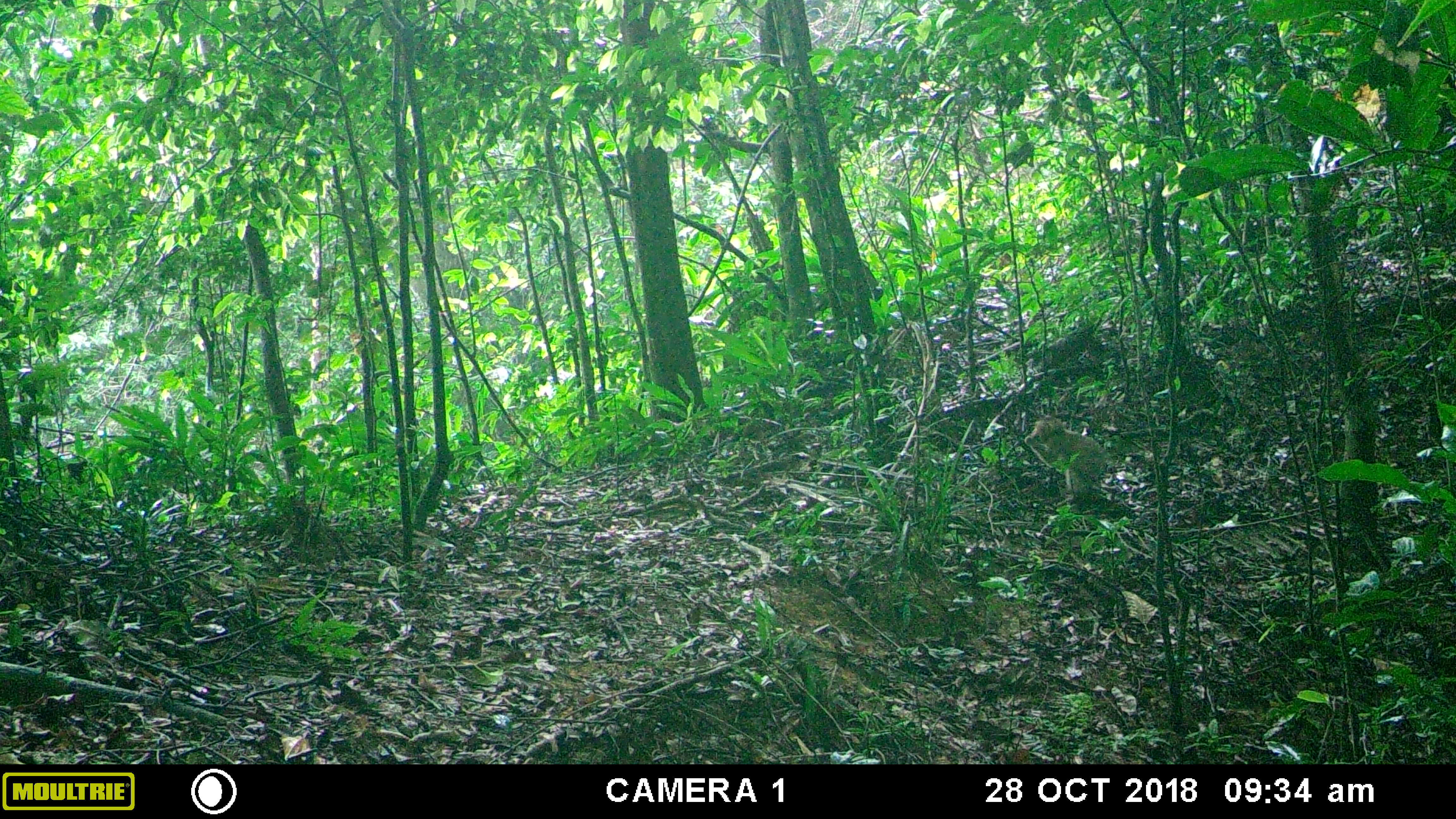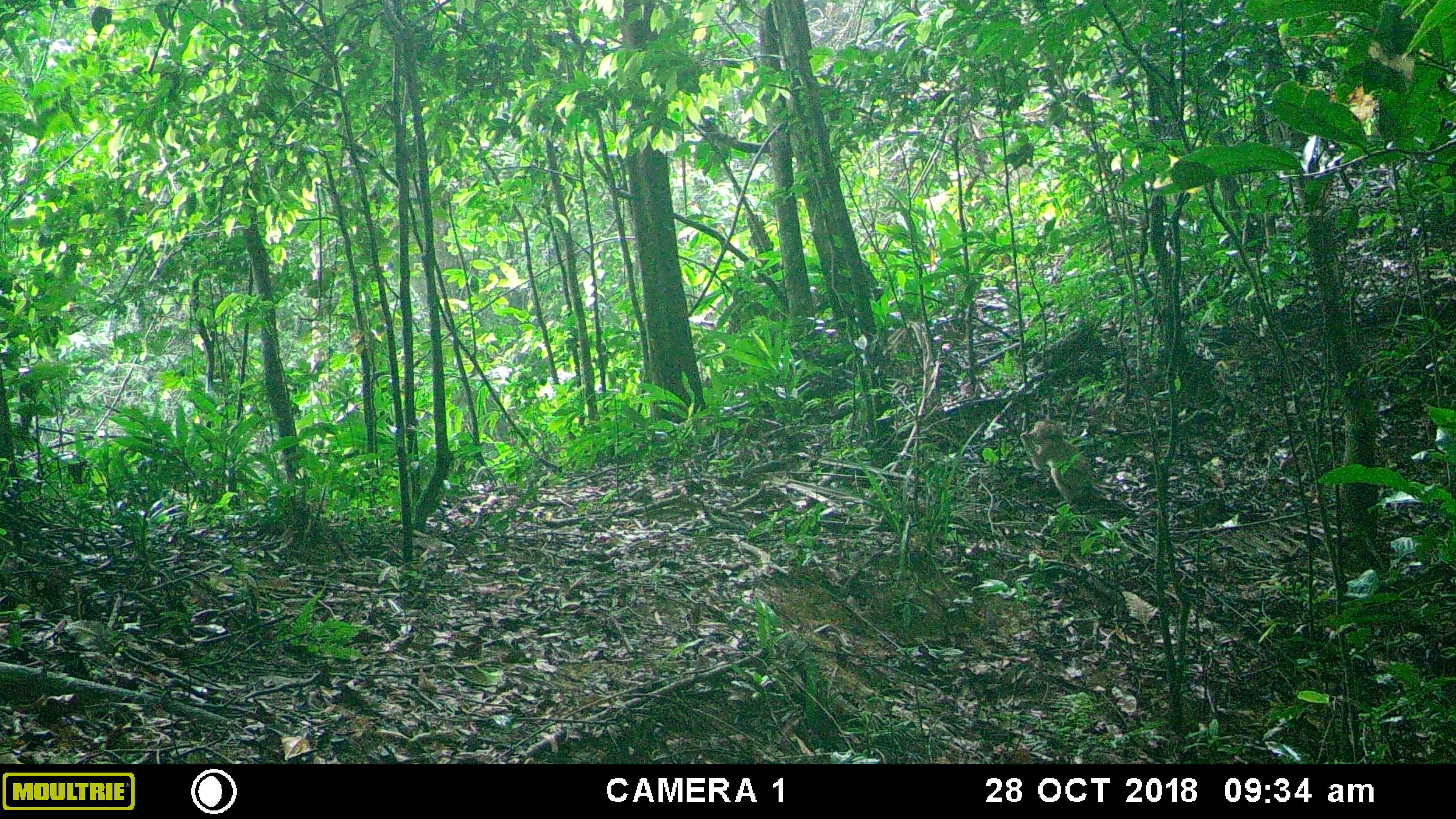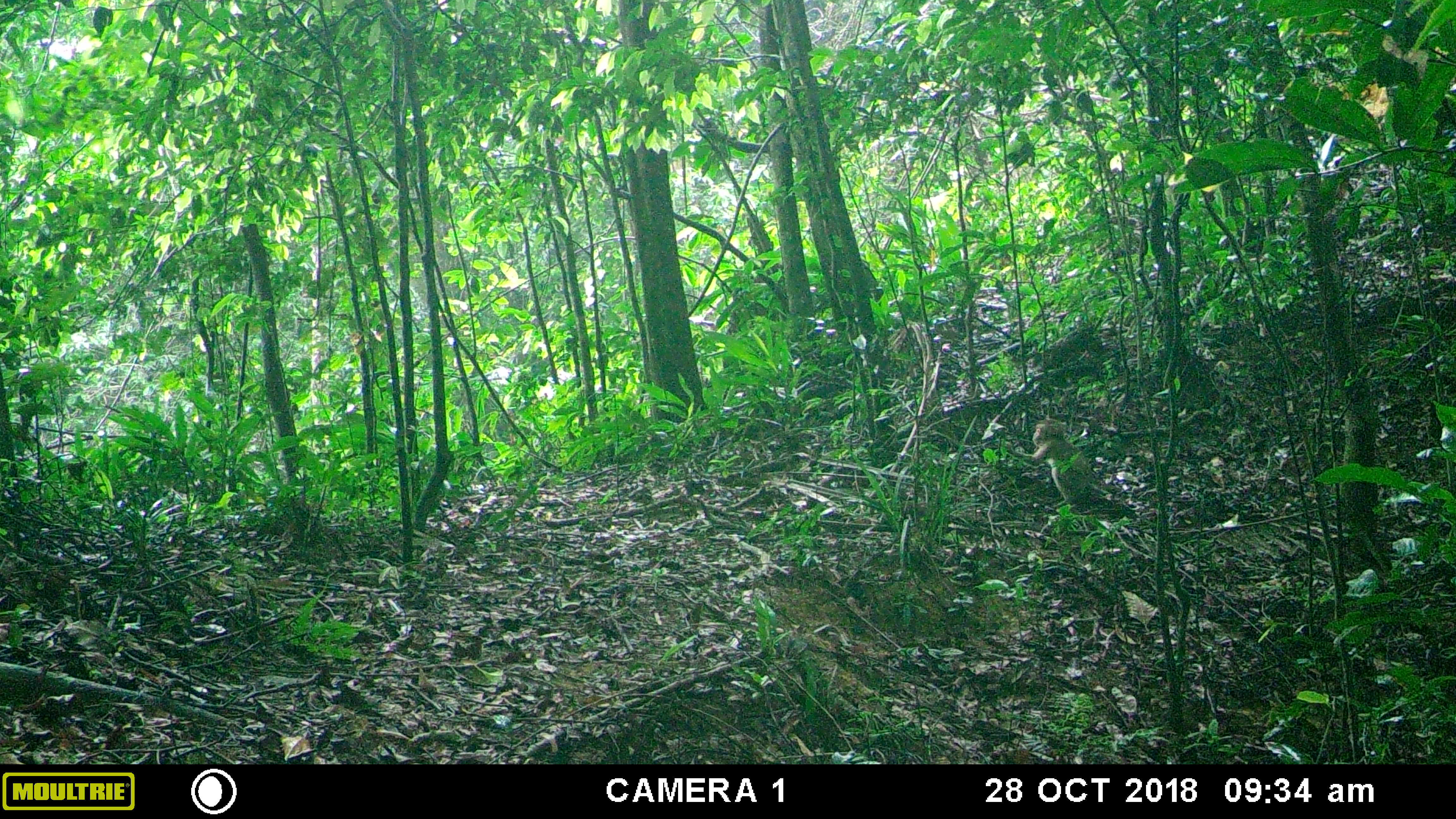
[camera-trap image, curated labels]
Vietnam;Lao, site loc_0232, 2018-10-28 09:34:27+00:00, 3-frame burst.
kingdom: Animalia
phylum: Chordata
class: Mammalia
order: Primates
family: Cercopithecidae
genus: Macaca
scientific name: Macaca nemestrina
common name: pig-tailed macaque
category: pig tailed macaque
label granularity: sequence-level